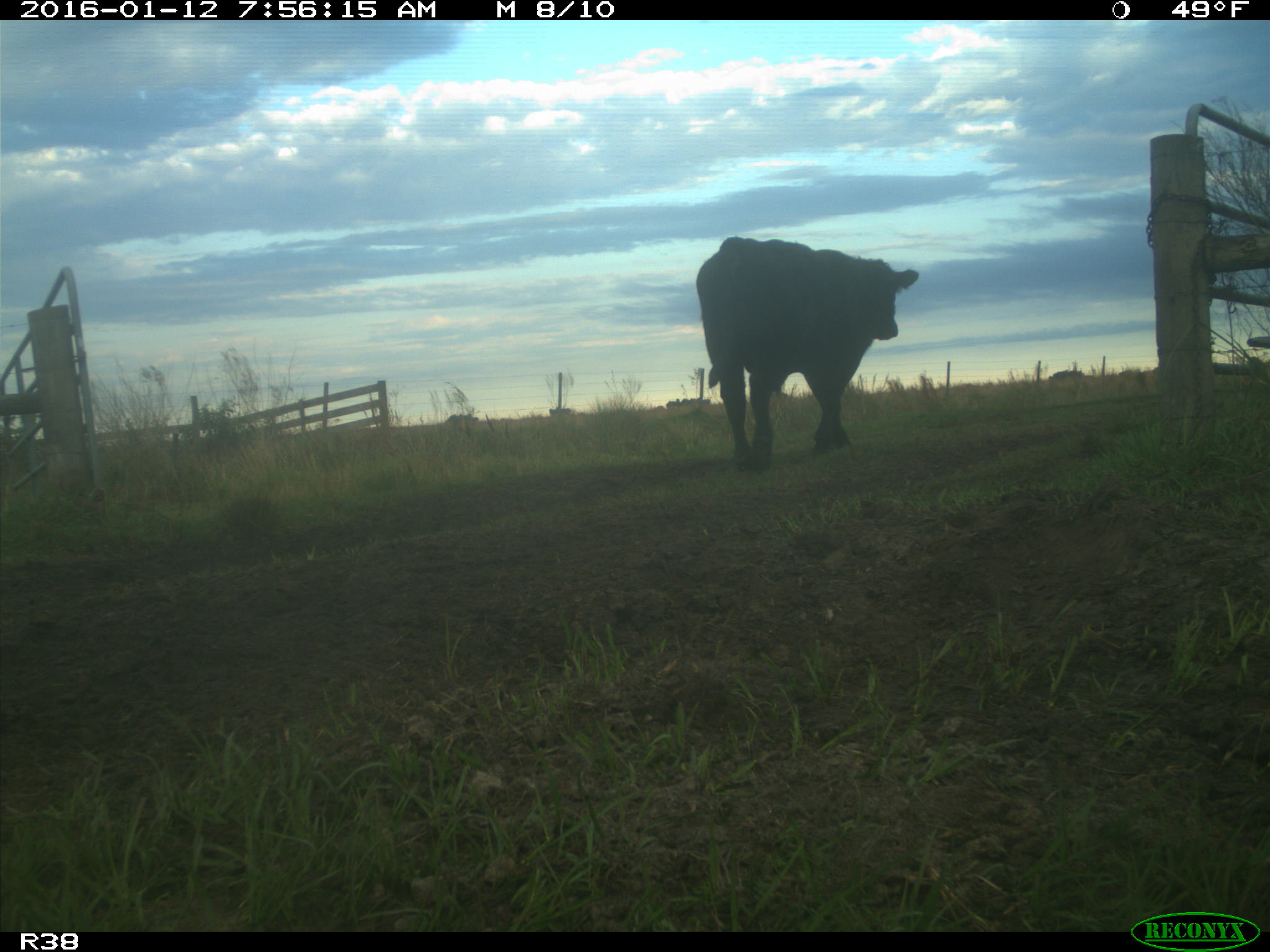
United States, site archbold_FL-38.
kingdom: Animalia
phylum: Chordata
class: Mammalia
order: Artiodactyla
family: Bovidae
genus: Bos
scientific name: Bos taurus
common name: domestic cow